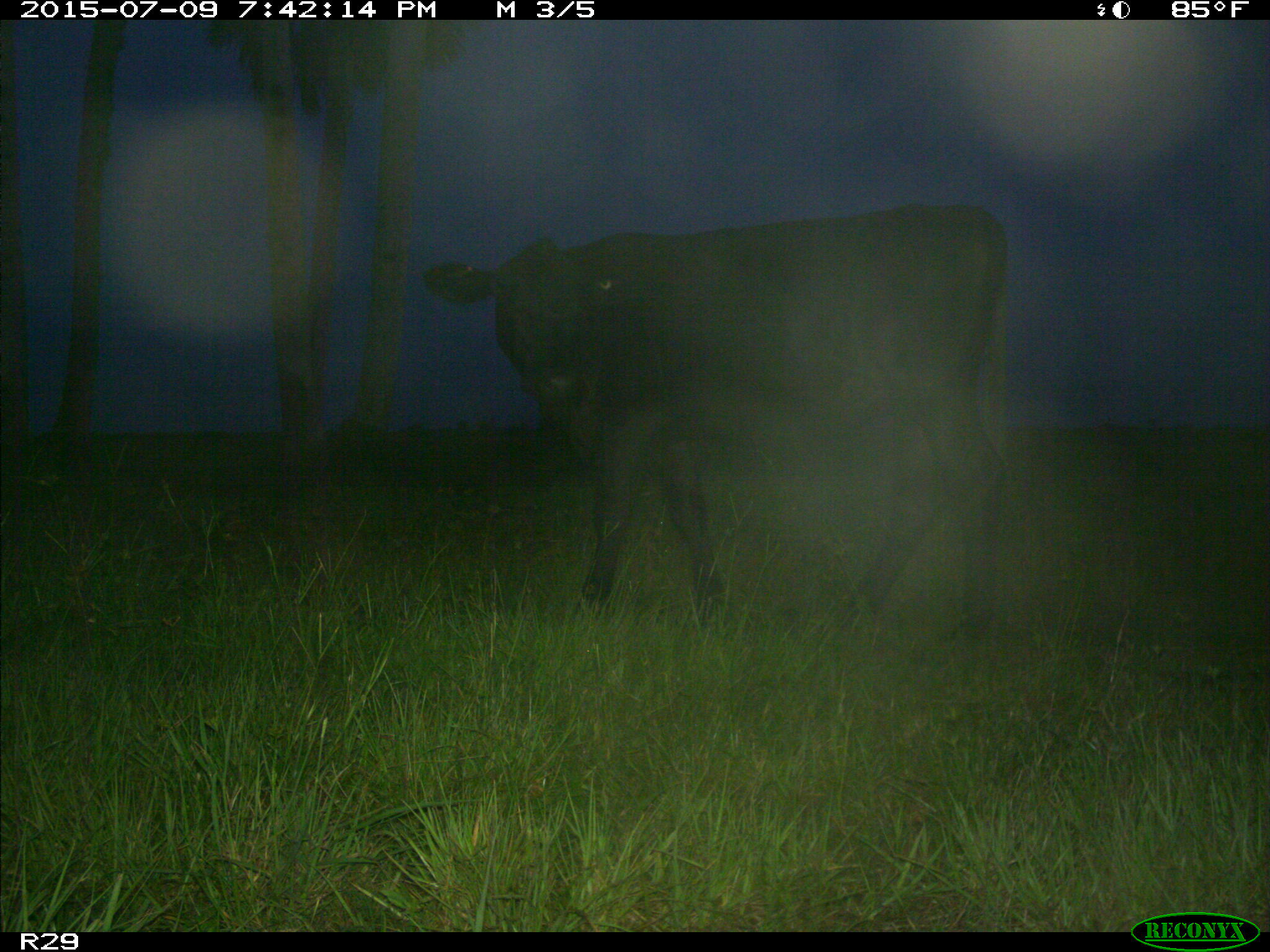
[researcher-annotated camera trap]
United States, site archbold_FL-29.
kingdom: Animalia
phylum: Chordata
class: Mammalia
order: Artiodactyla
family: Bovidae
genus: Bos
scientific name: Bos taurus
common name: domestic cow